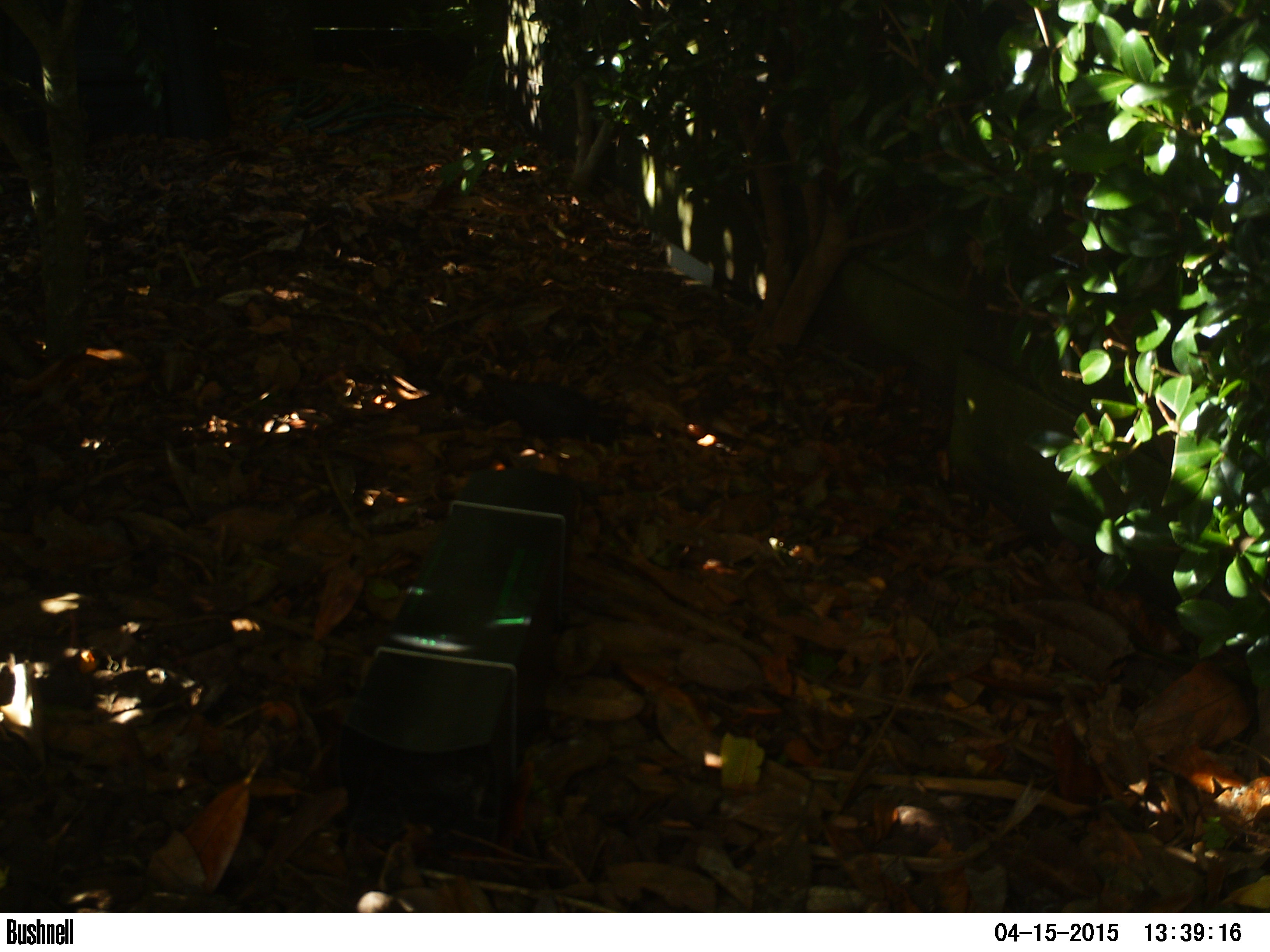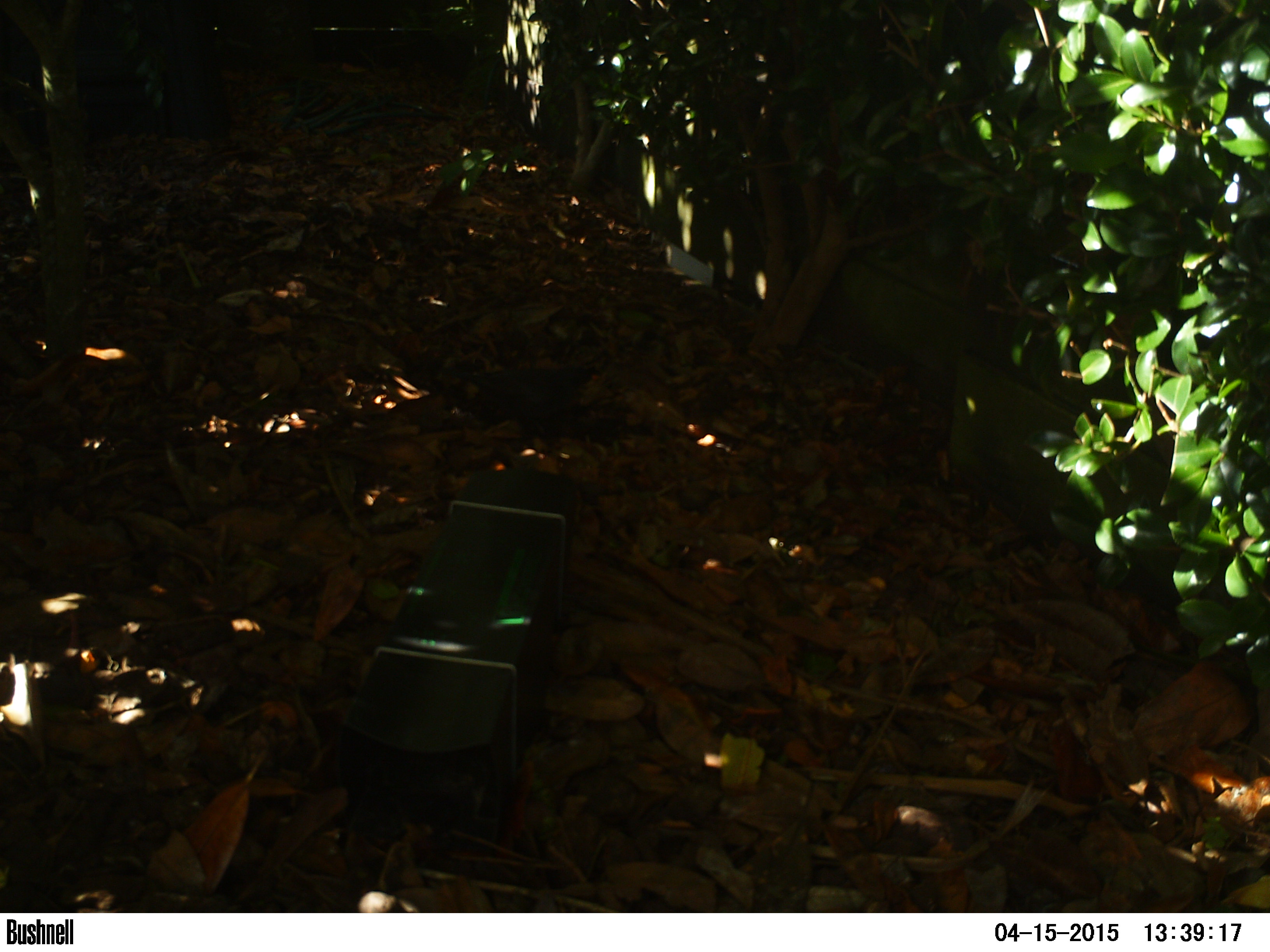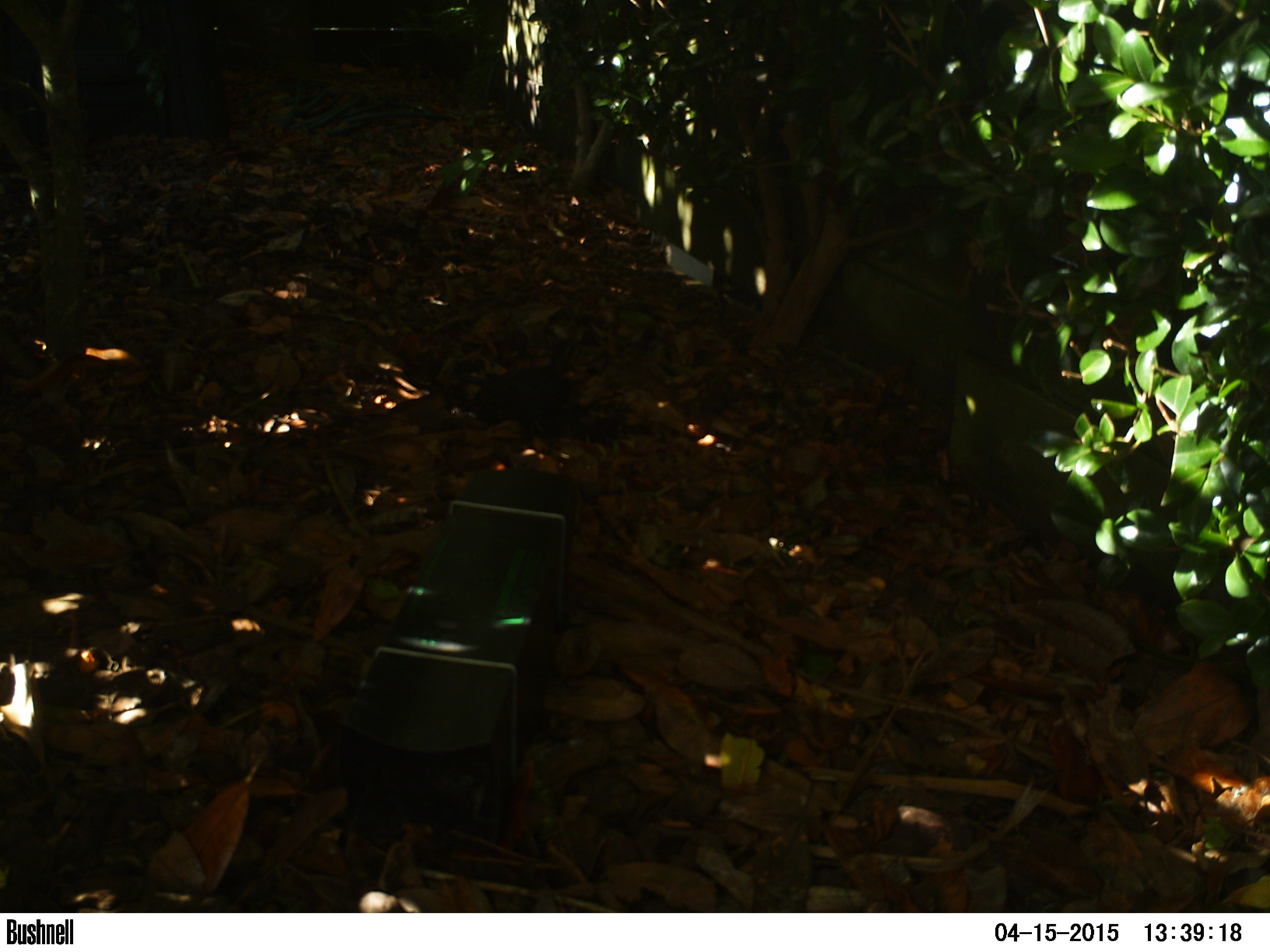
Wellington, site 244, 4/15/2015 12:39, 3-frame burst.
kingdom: Animalia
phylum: Chordata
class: Aves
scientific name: Aves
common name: bird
Bird (Aves).